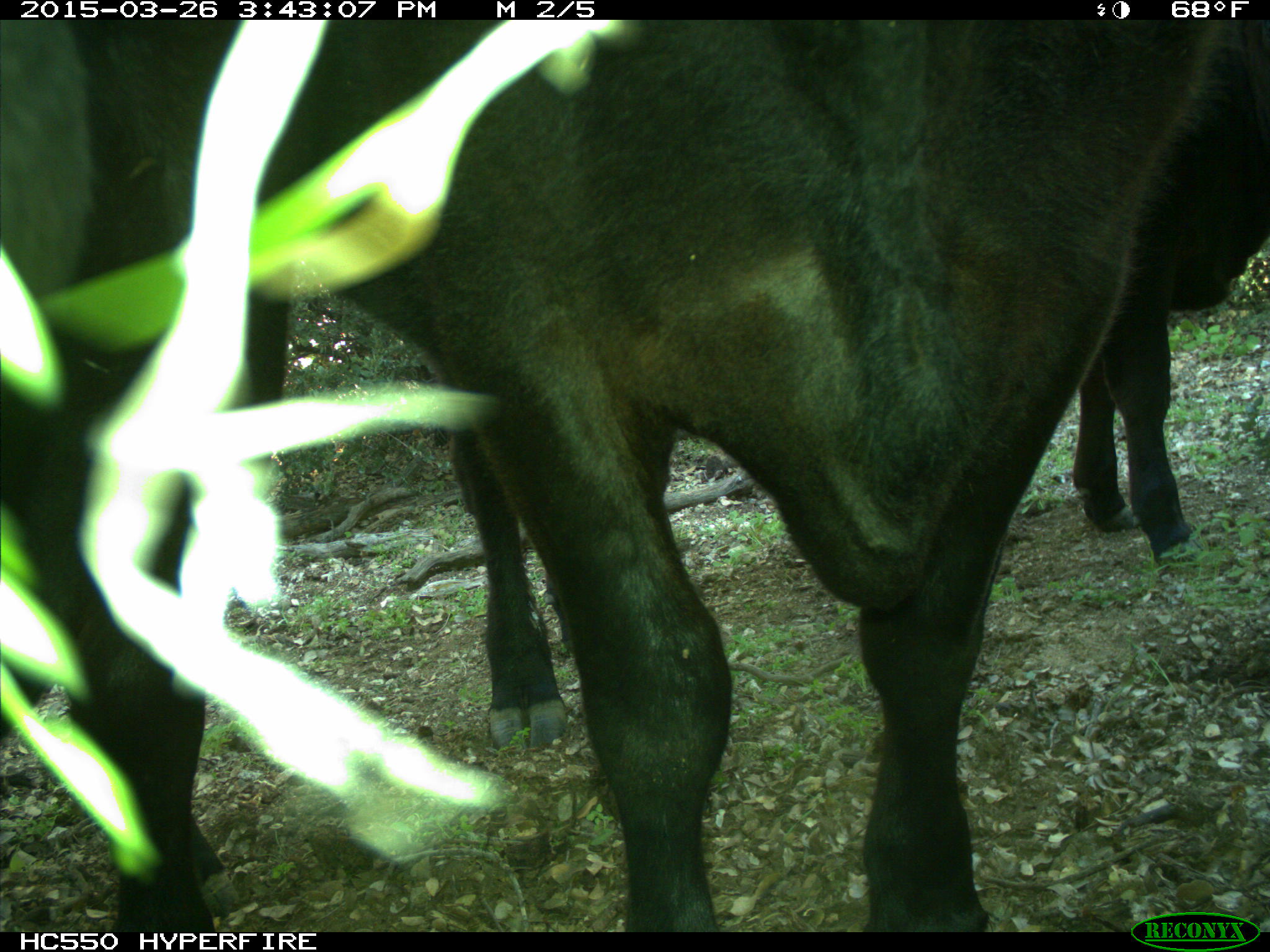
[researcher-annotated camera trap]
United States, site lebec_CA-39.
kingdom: Animalia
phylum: Chordata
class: Mammalia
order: Artiodactyla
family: Bovidae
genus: Bos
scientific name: Bos taurus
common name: domestic cow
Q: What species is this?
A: Bos taurus (domestic cow).